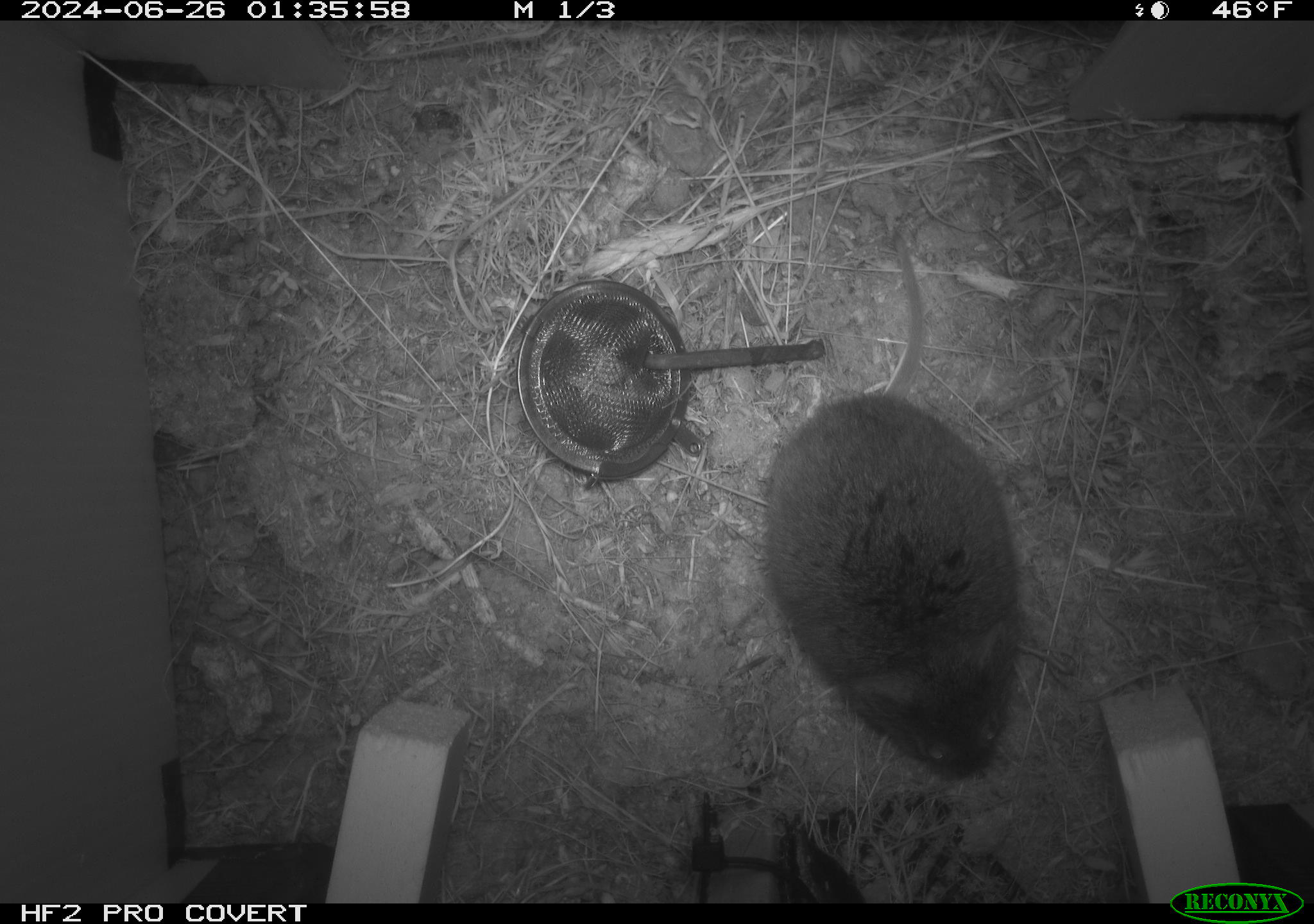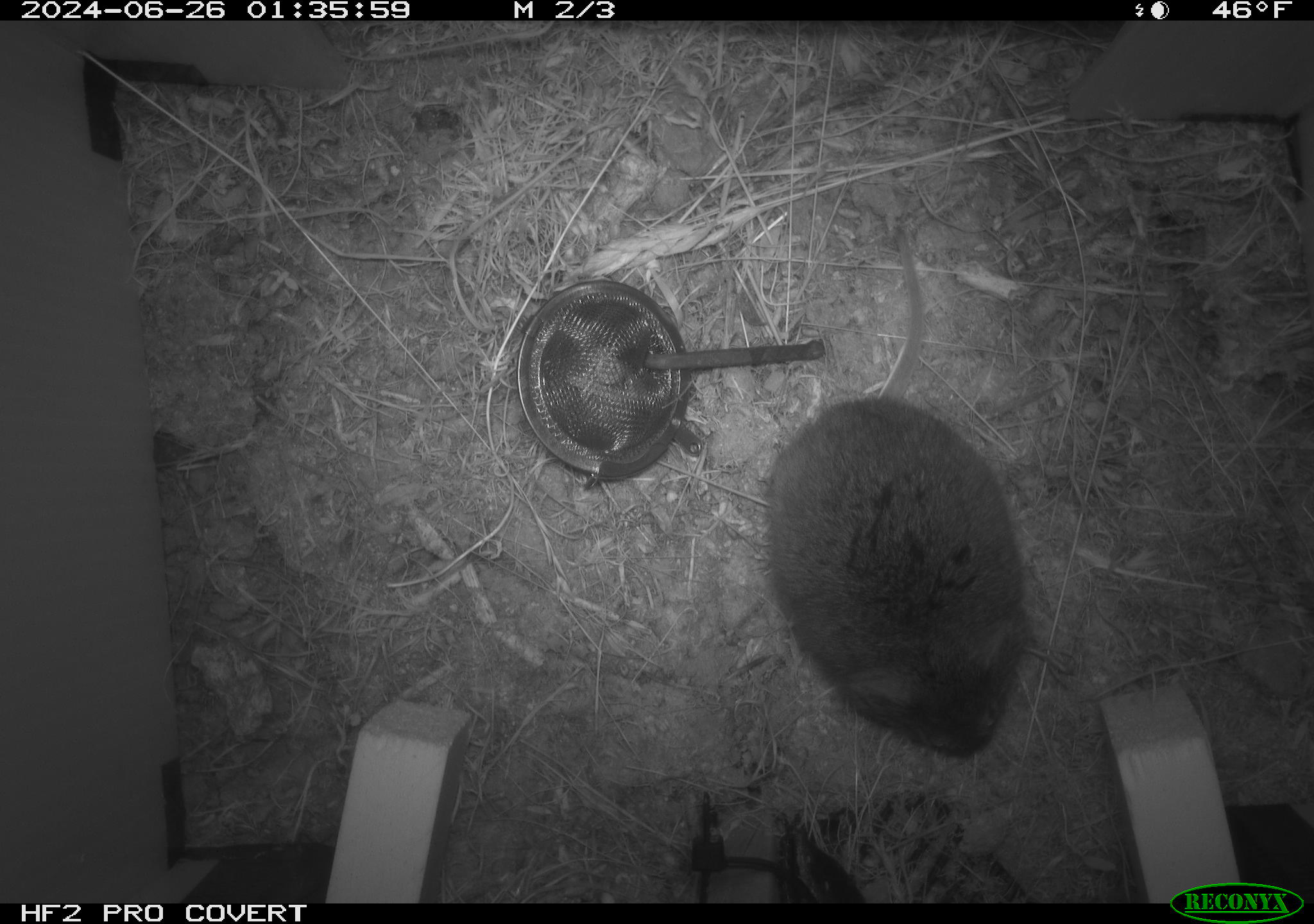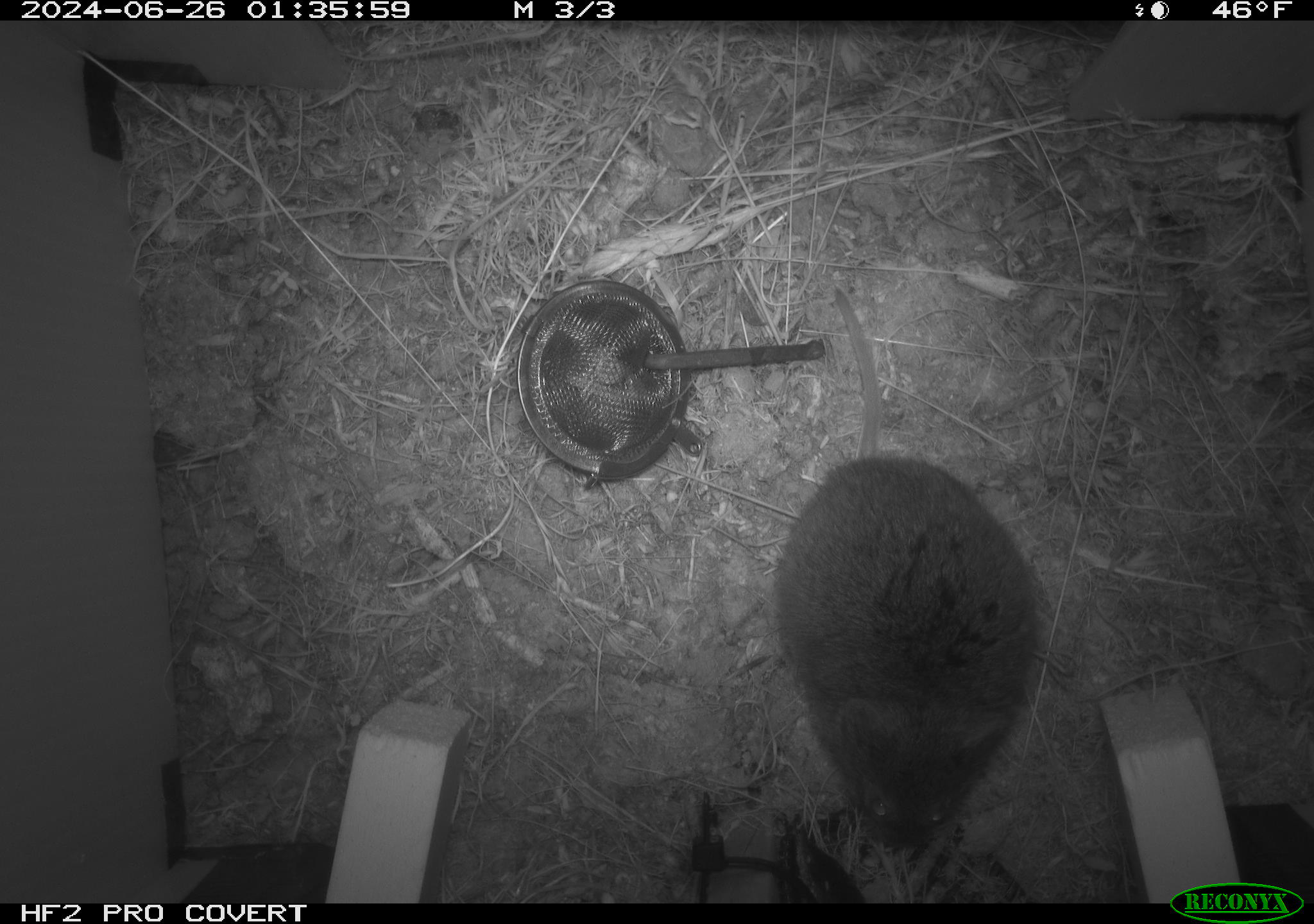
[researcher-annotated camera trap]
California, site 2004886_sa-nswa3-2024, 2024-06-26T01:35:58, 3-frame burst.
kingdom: Animalia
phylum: Chordata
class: Mammalia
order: Rodentia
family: Cricetidae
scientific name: Arvicolinae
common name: voles, lemmings, and muskrats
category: arvicolinae subfamily